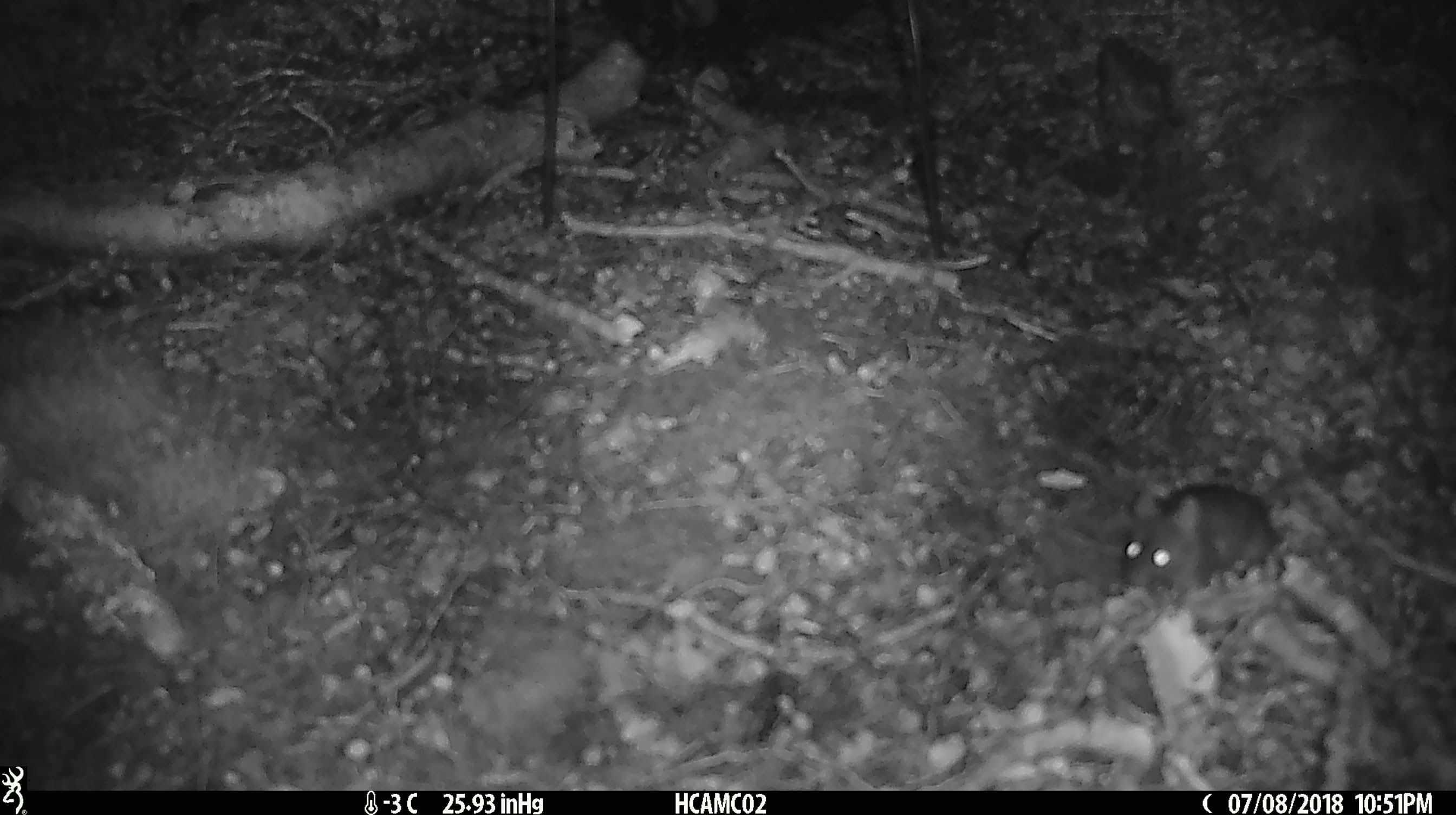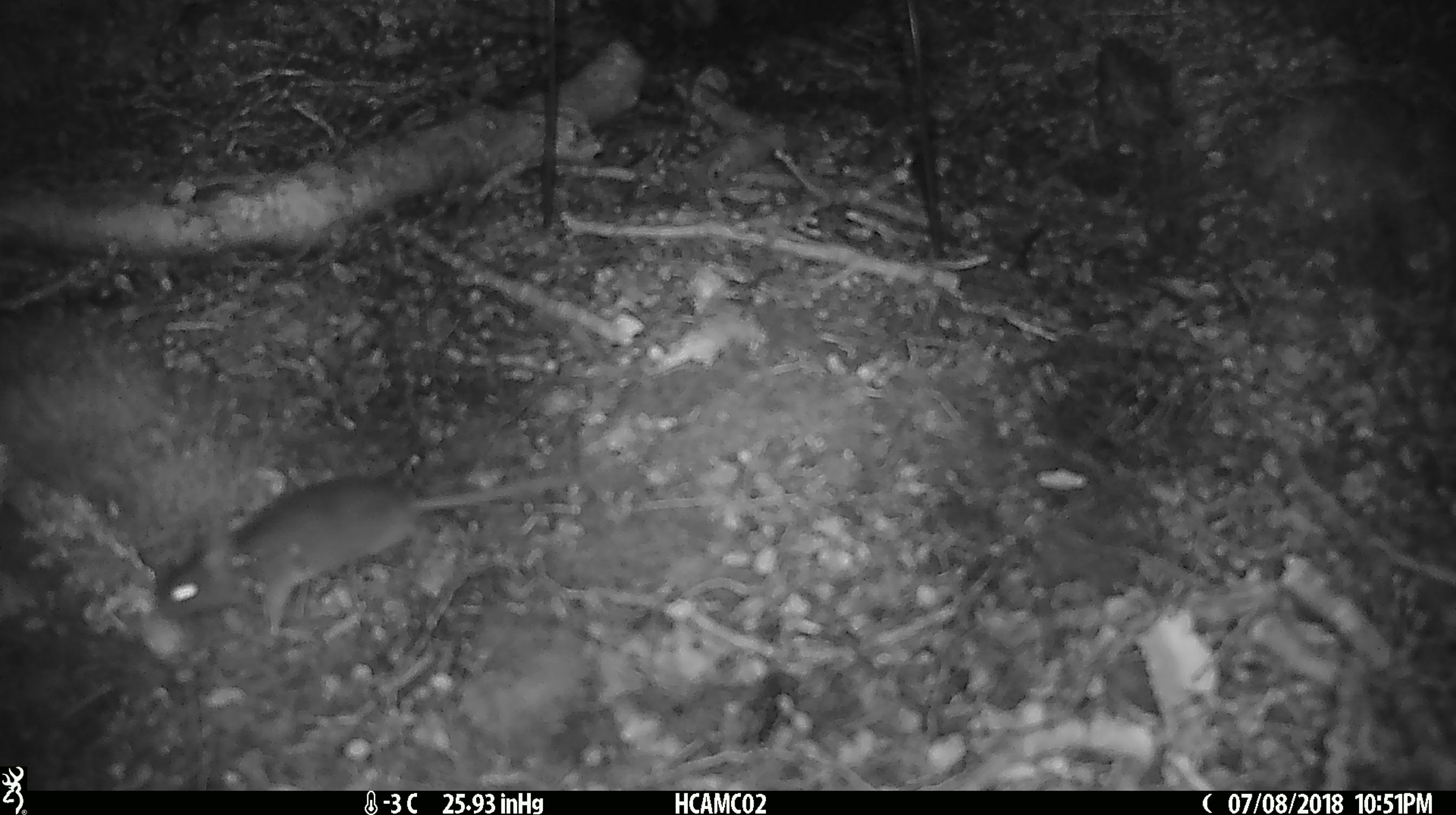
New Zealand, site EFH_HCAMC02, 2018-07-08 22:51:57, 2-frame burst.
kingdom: Animalia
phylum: Chordata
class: Mammalia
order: Rodentia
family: Muridae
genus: Mus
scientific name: Mus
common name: mouse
Mouse (Mus).